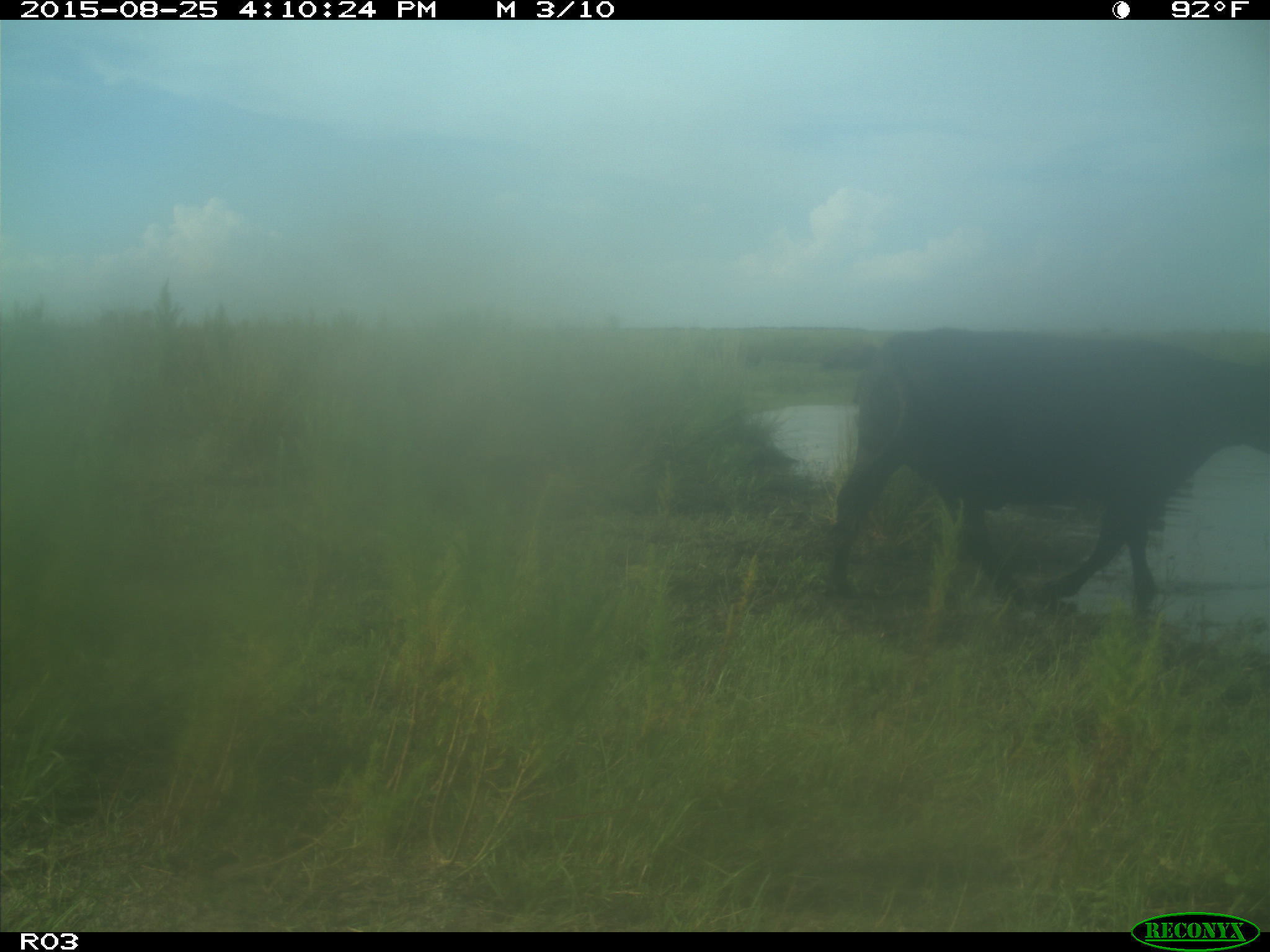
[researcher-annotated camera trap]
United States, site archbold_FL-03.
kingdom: Animalia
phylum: Chordata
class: Mammalia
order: Artiodactyla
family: Bovidae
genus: Bos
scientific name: Bos taurus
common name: domestic cow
Bos taurus (domestic cow).